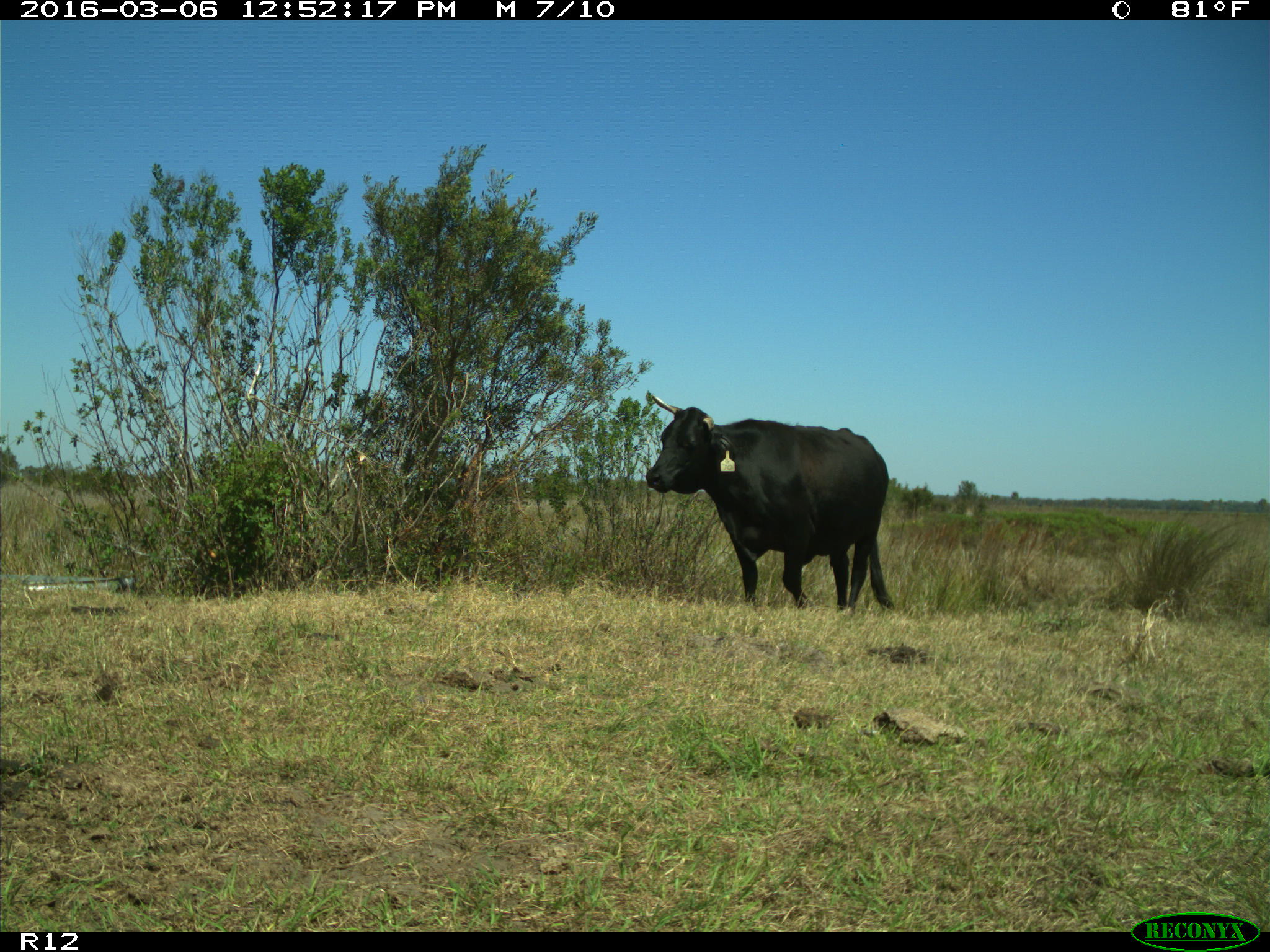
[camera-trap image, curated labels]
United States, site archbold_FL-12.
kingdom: Animalia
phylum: Chordata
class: Mammalia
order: Artiodactyla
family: Bovidae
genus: Bos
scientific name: Bos taurus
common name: domestic cow